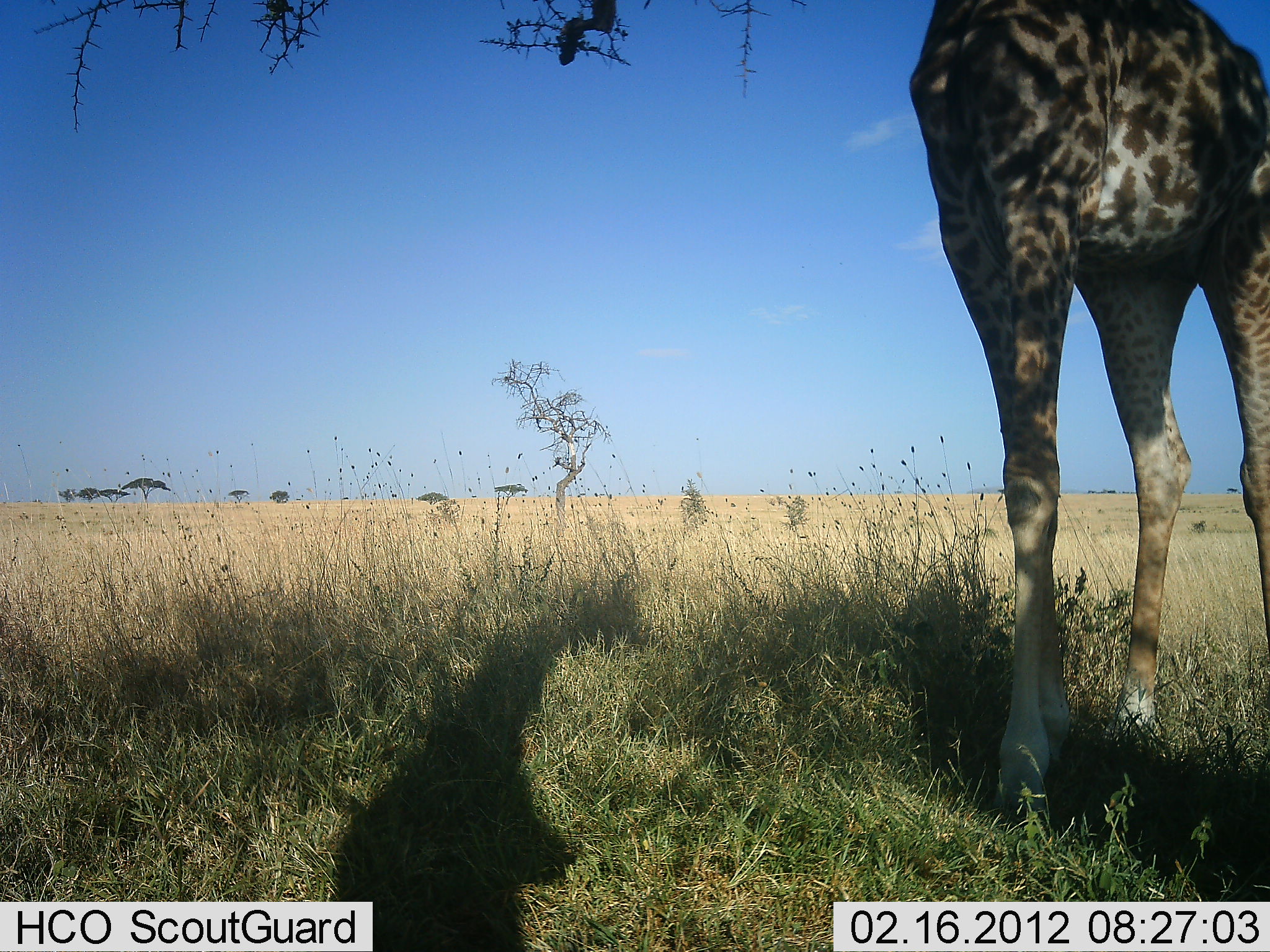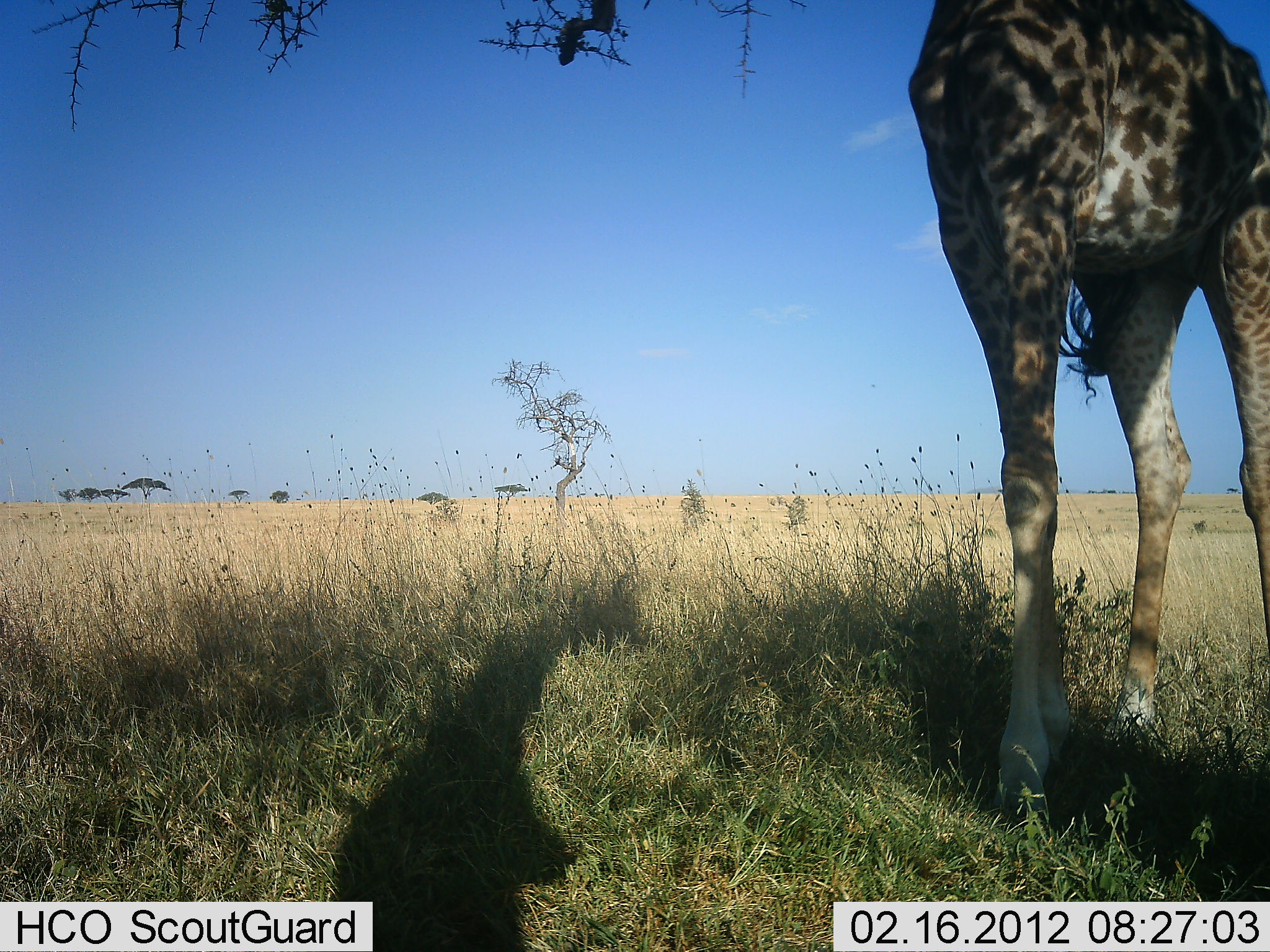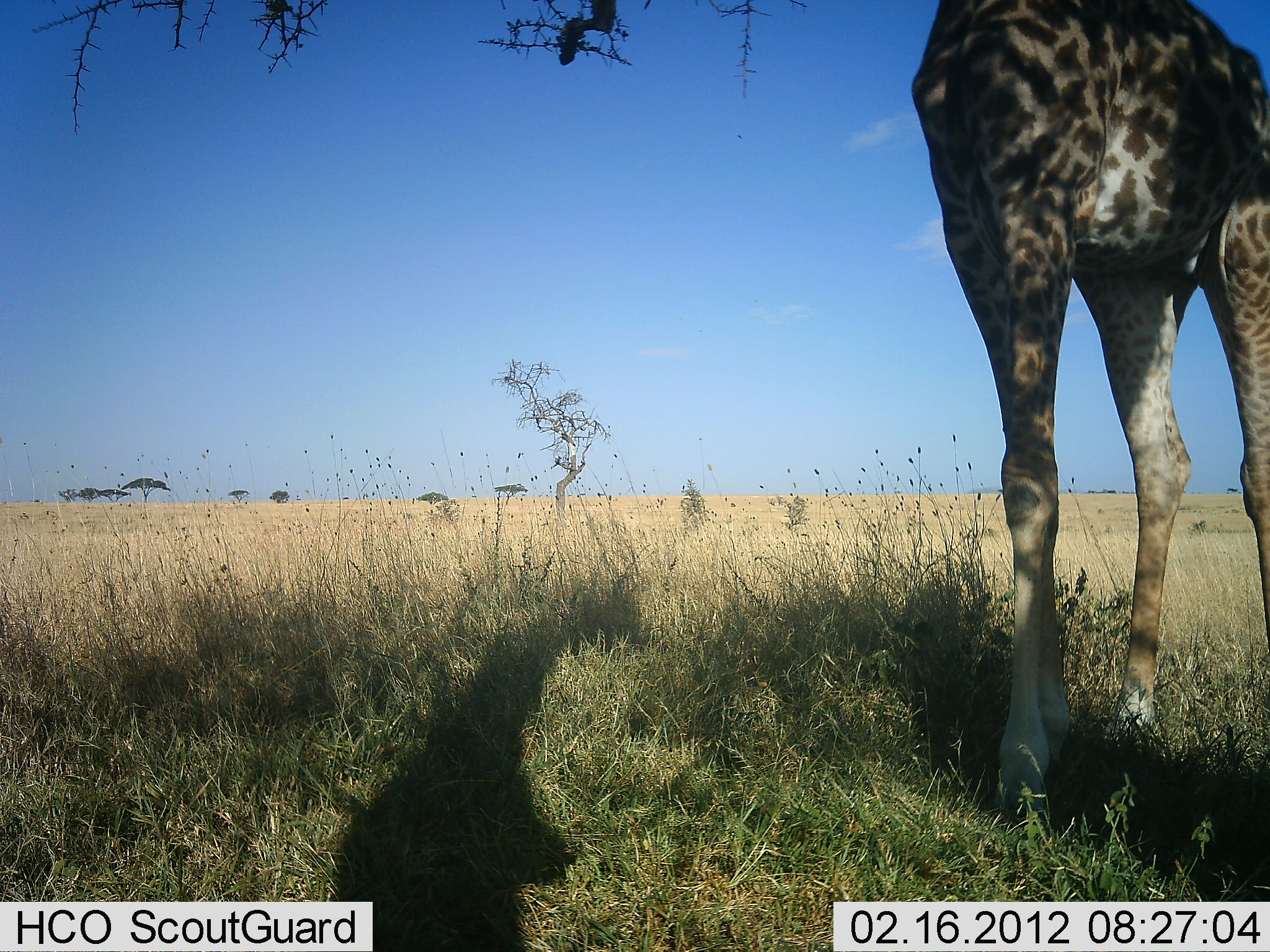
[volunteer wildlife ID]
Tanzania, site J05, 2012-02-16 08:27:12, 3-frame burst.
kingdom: Animalia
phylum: Chordata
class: Mammalia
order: Artiodactyla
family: Giraffidae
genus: Giraffa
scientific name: Giraffa camelopardalis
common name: giraffe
Giraffe (Giraffa camelopardalis), count 1. Behavior (volunteer vote fractions): standing 83%, resting 6%, moving 0%, interacting 0%. Young present (vote fraction): 0%. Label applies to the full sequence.